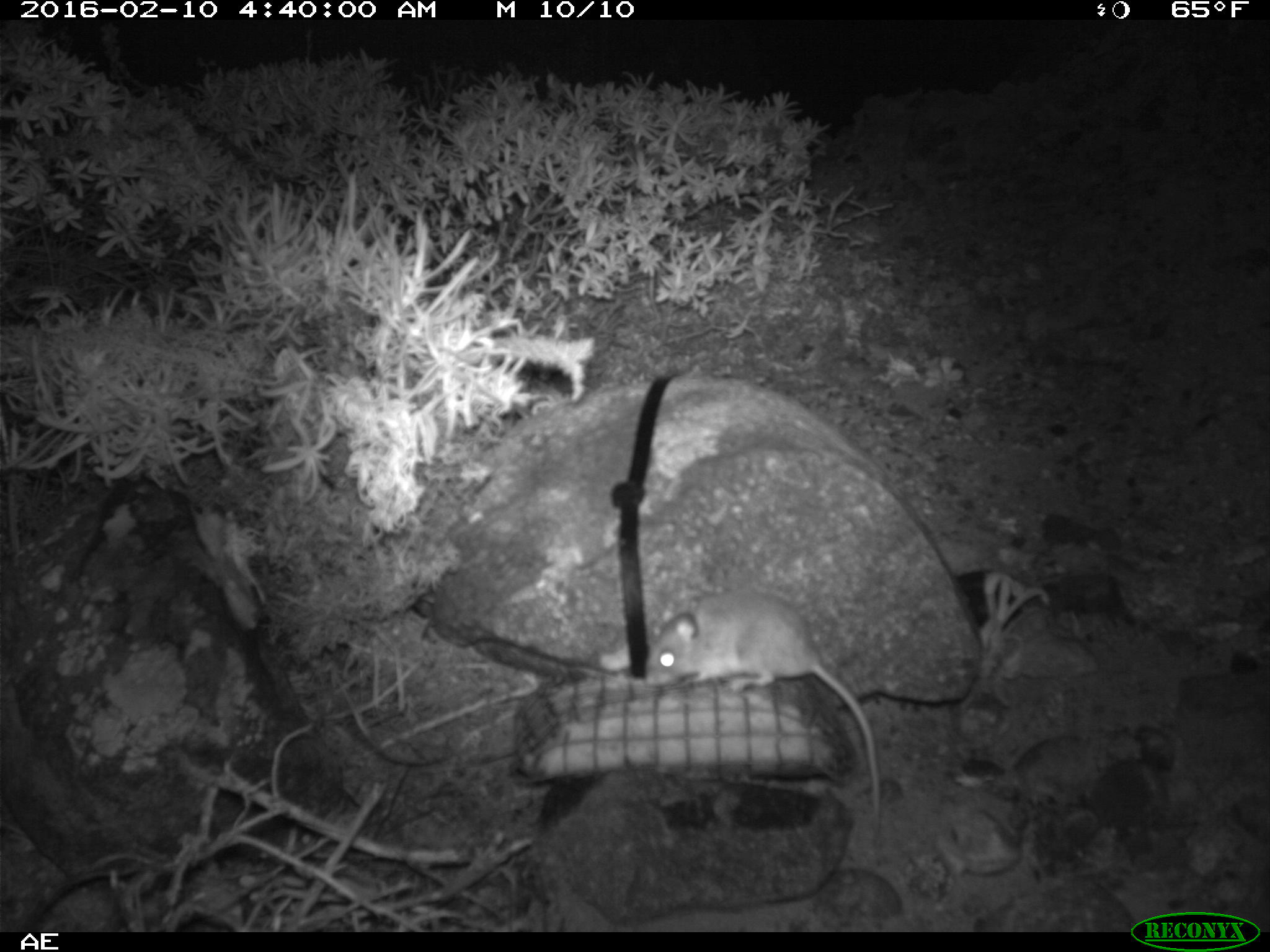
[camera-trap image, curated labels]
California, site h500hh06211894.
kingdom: Animalia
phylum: Chordata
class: Mammalia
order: Rodentia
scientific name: Rodentia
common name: rodent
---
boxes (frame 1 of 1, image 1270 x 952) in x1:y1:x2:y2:
rodent: 647:586:883:832